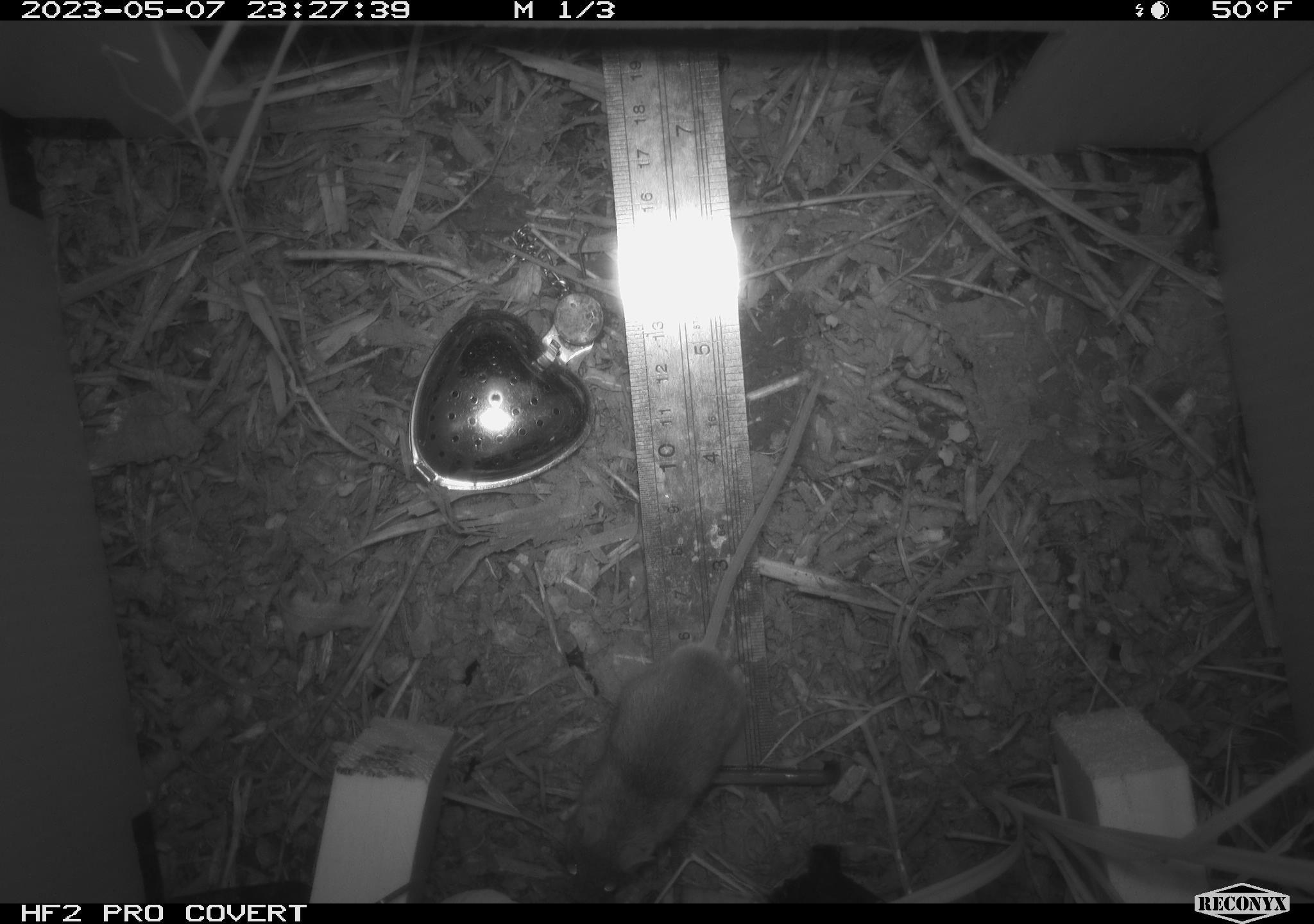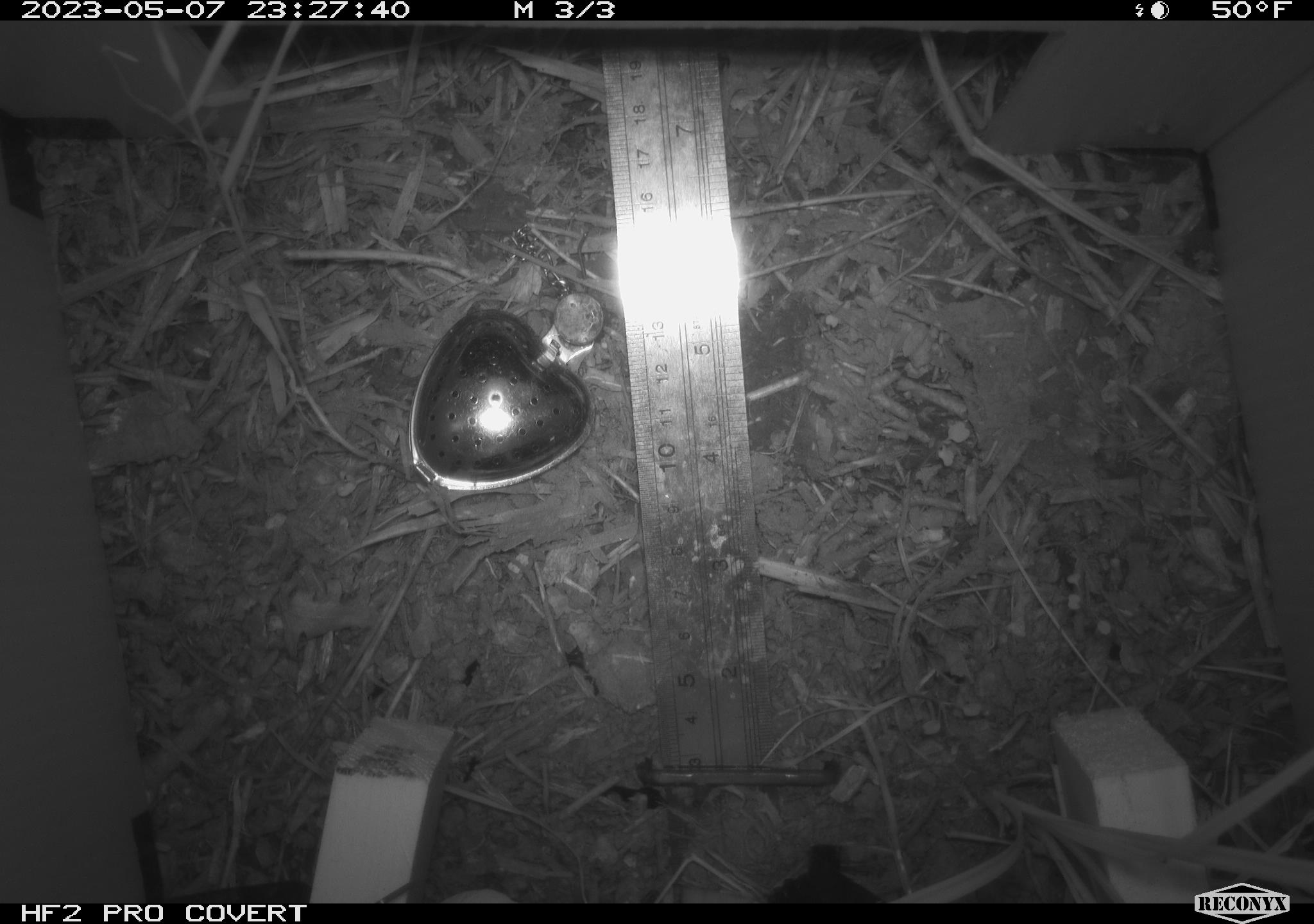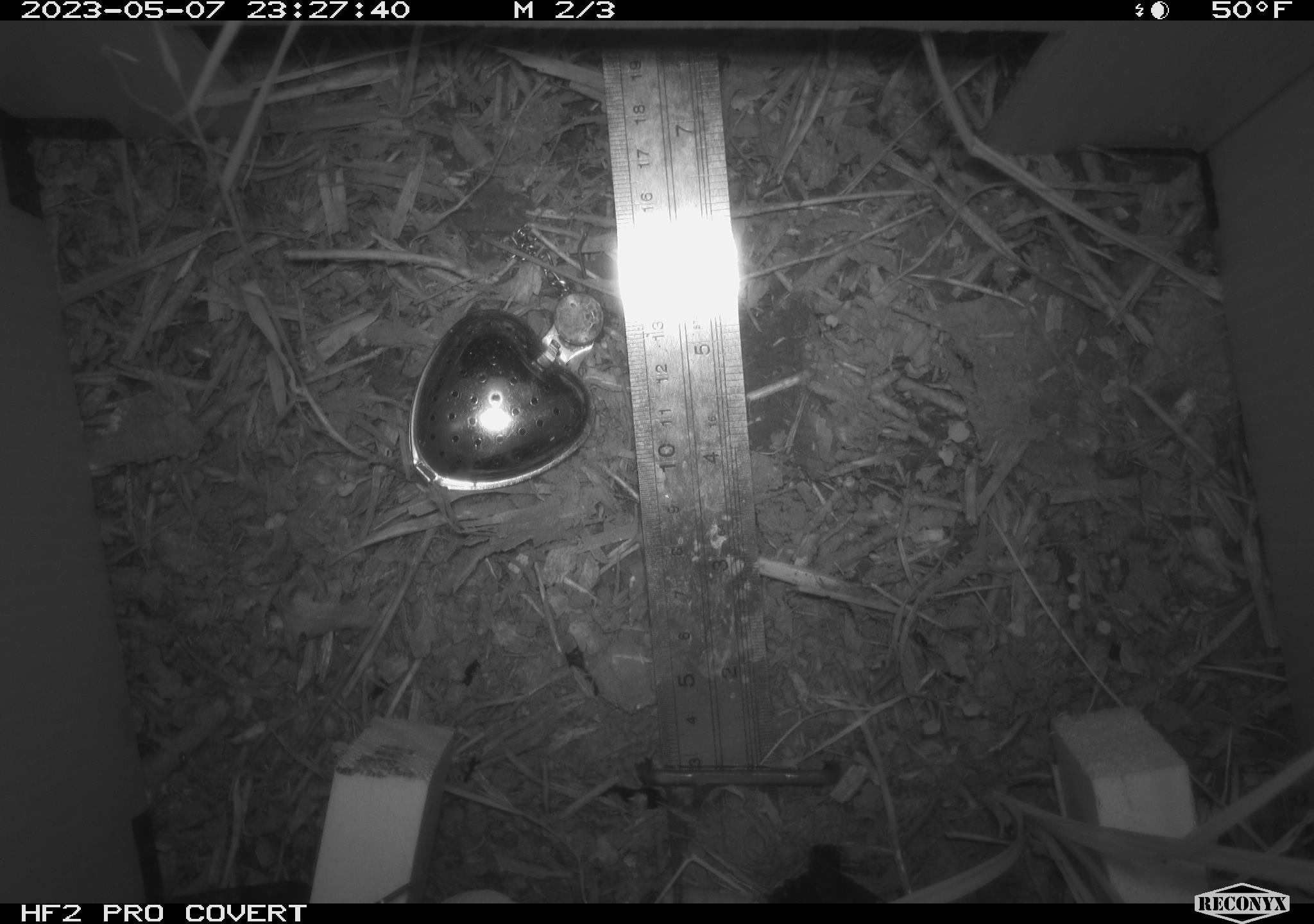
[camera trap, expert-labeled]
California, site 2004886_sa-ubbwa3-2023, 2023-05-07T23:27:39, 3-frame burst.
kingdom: Animalia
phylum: Chordata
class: Mammalia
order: Rodentia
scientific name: Rodentia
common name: rodent